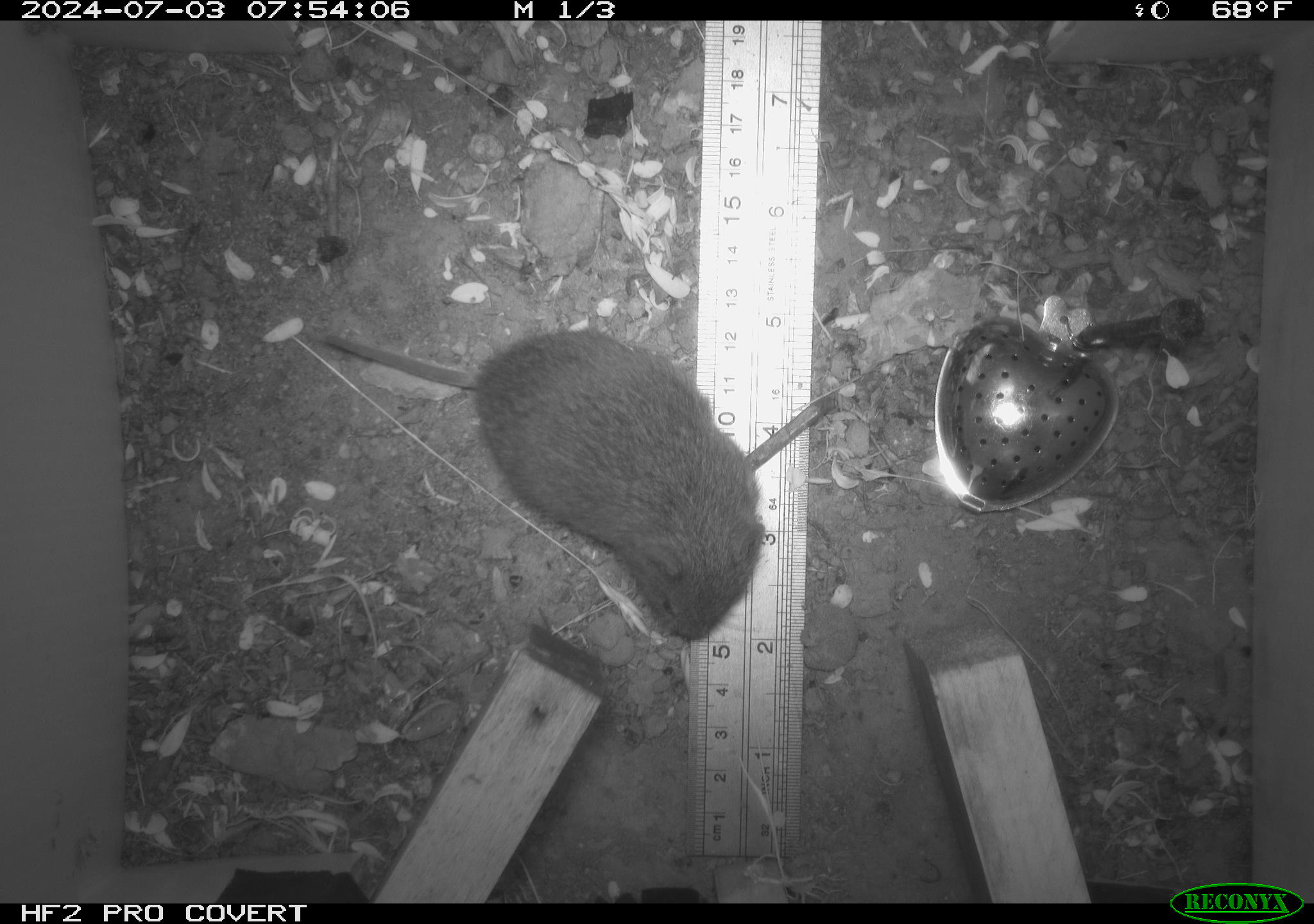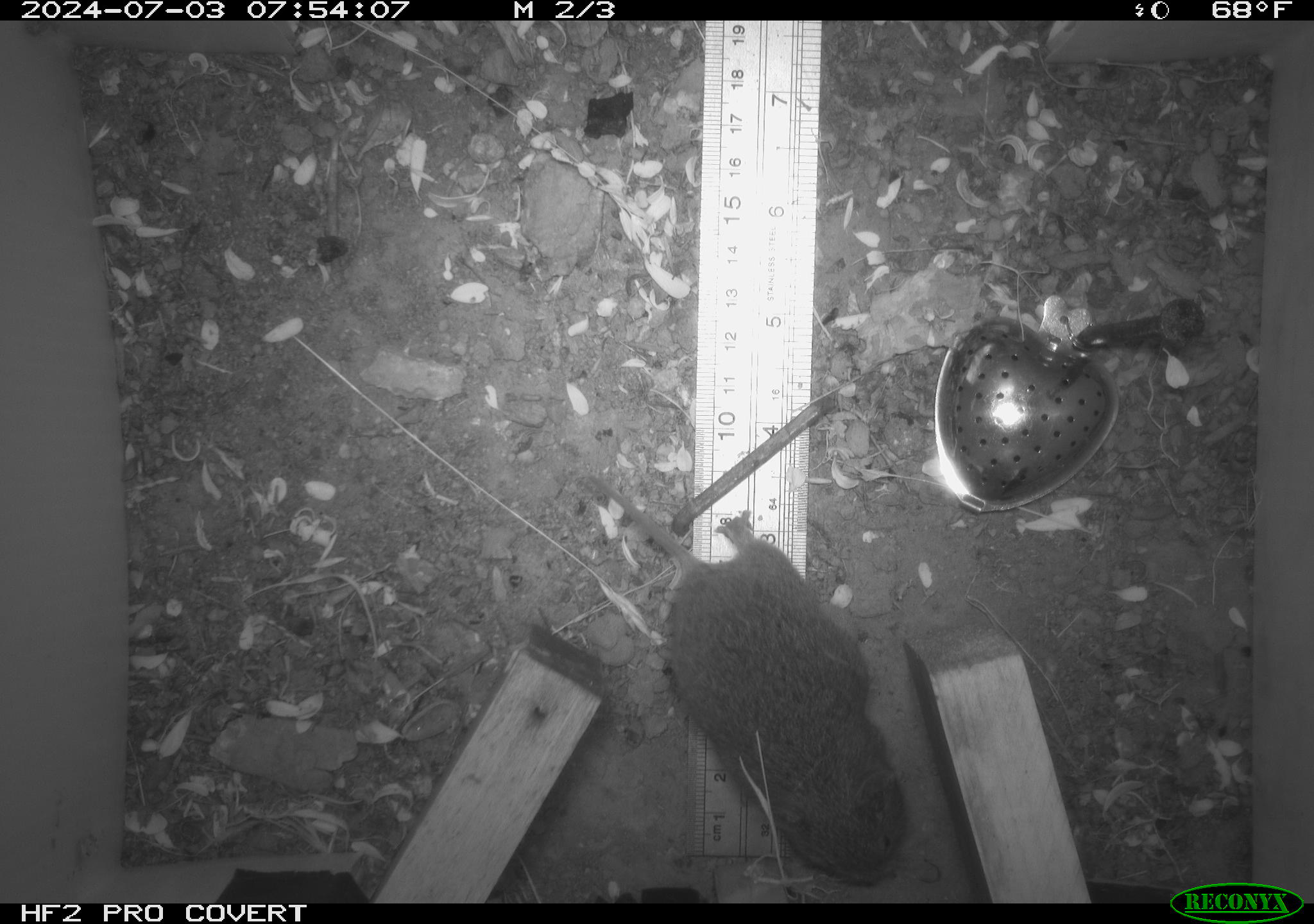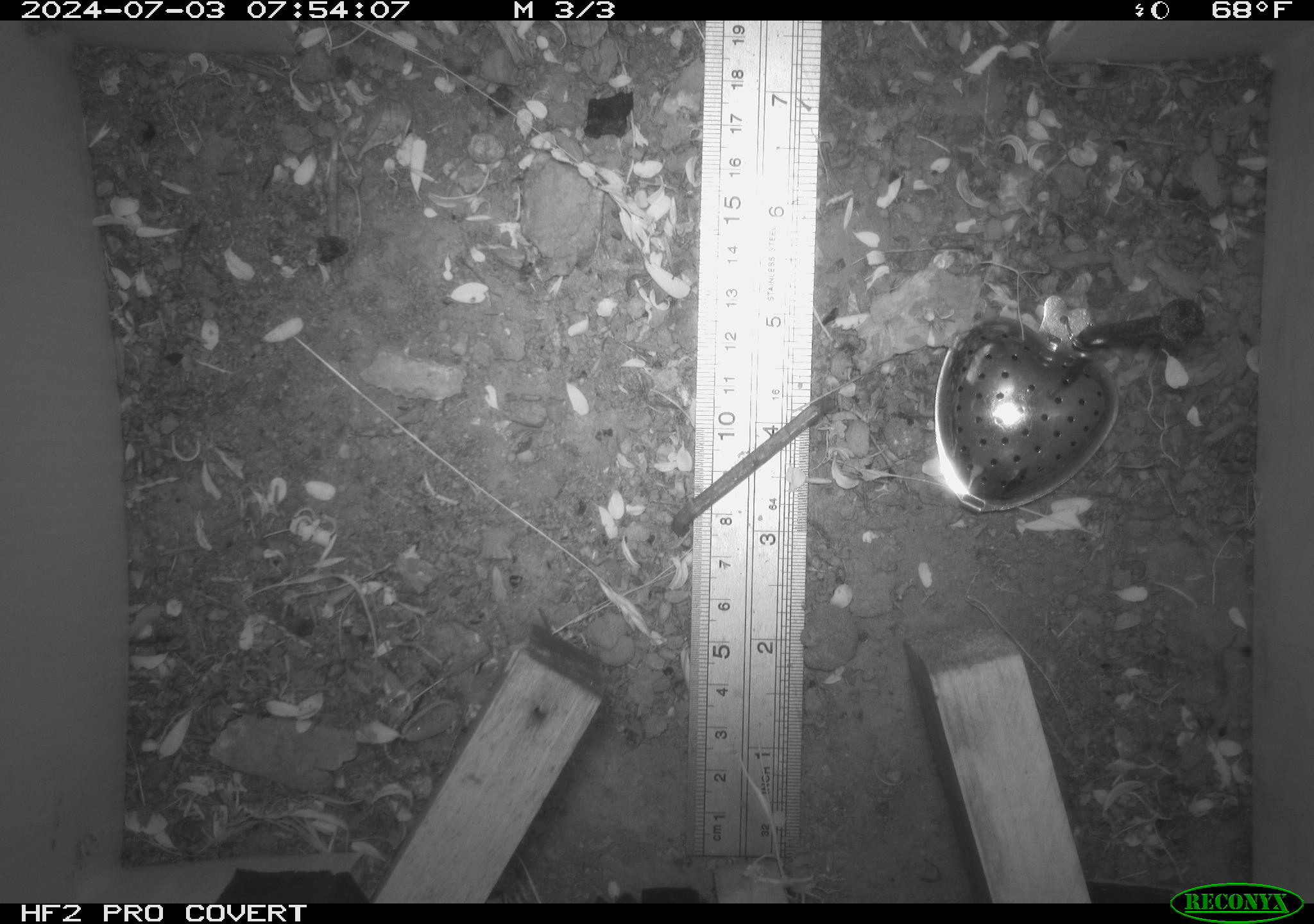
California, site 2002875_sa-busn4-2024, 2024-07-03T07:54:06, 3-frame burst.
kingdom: Animalia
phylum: Chordata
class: Mammalia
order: Rodentia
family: Cricetidae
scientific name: Arvicolinae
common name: voles, lemmings, and muskrats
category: arvicolinae subfamily